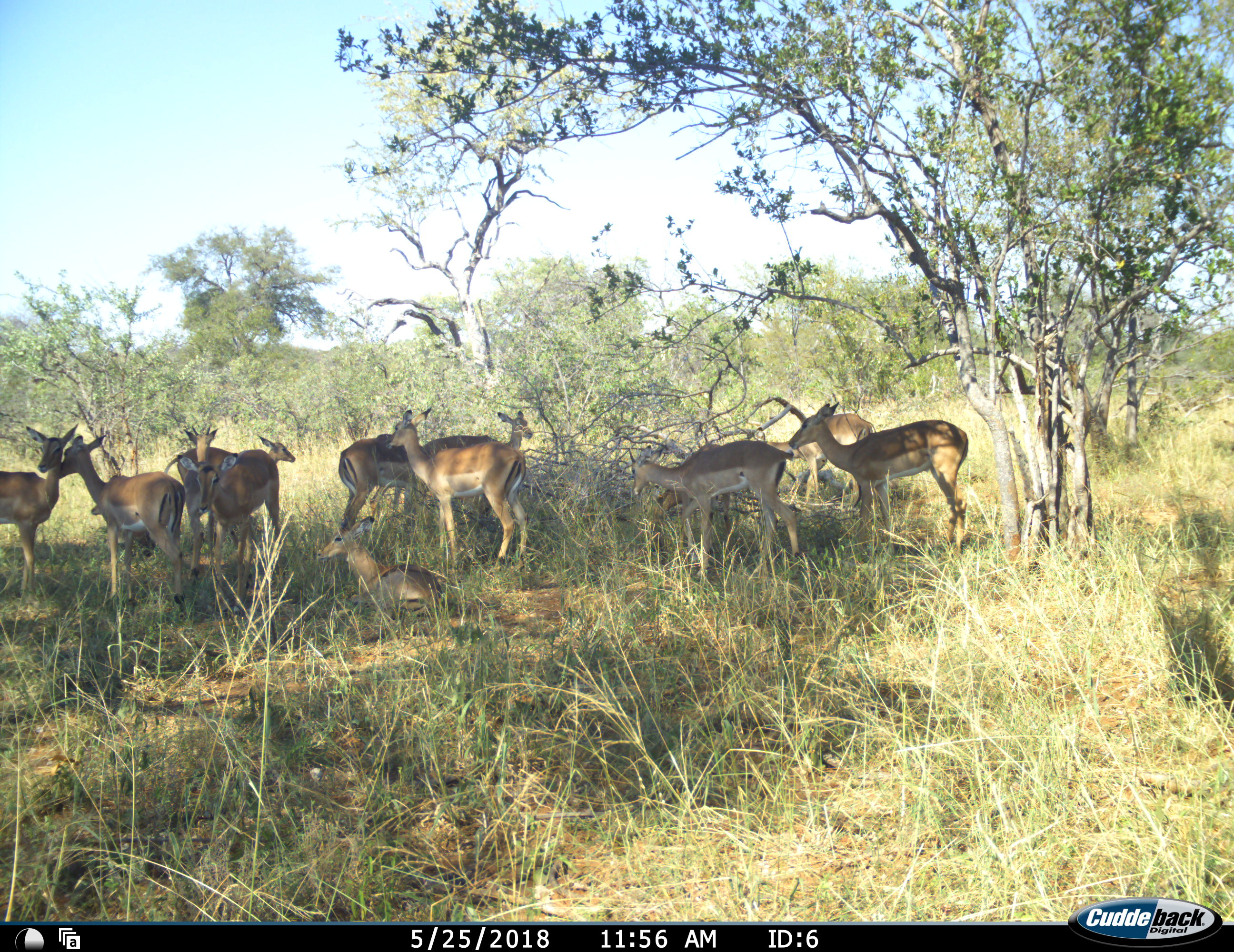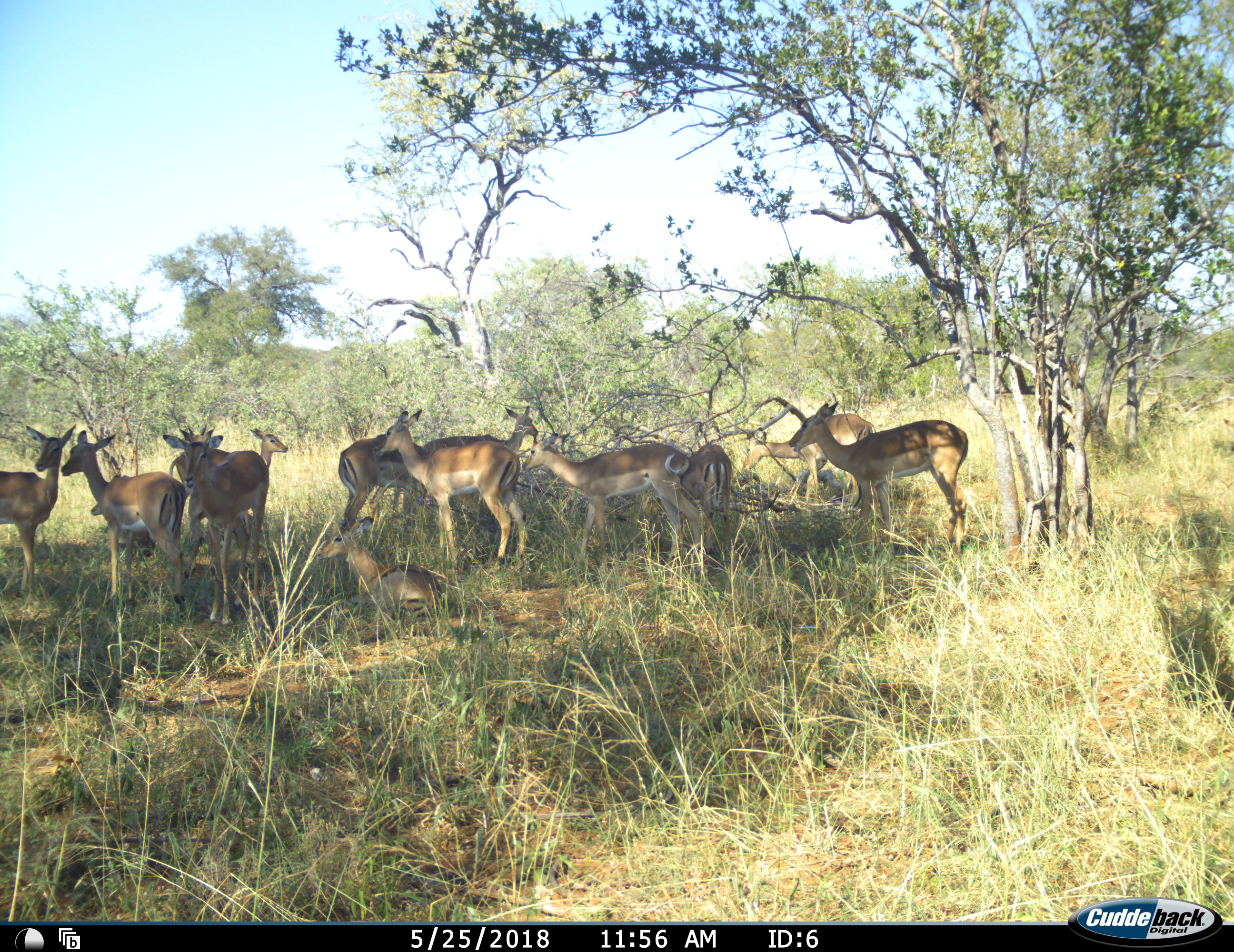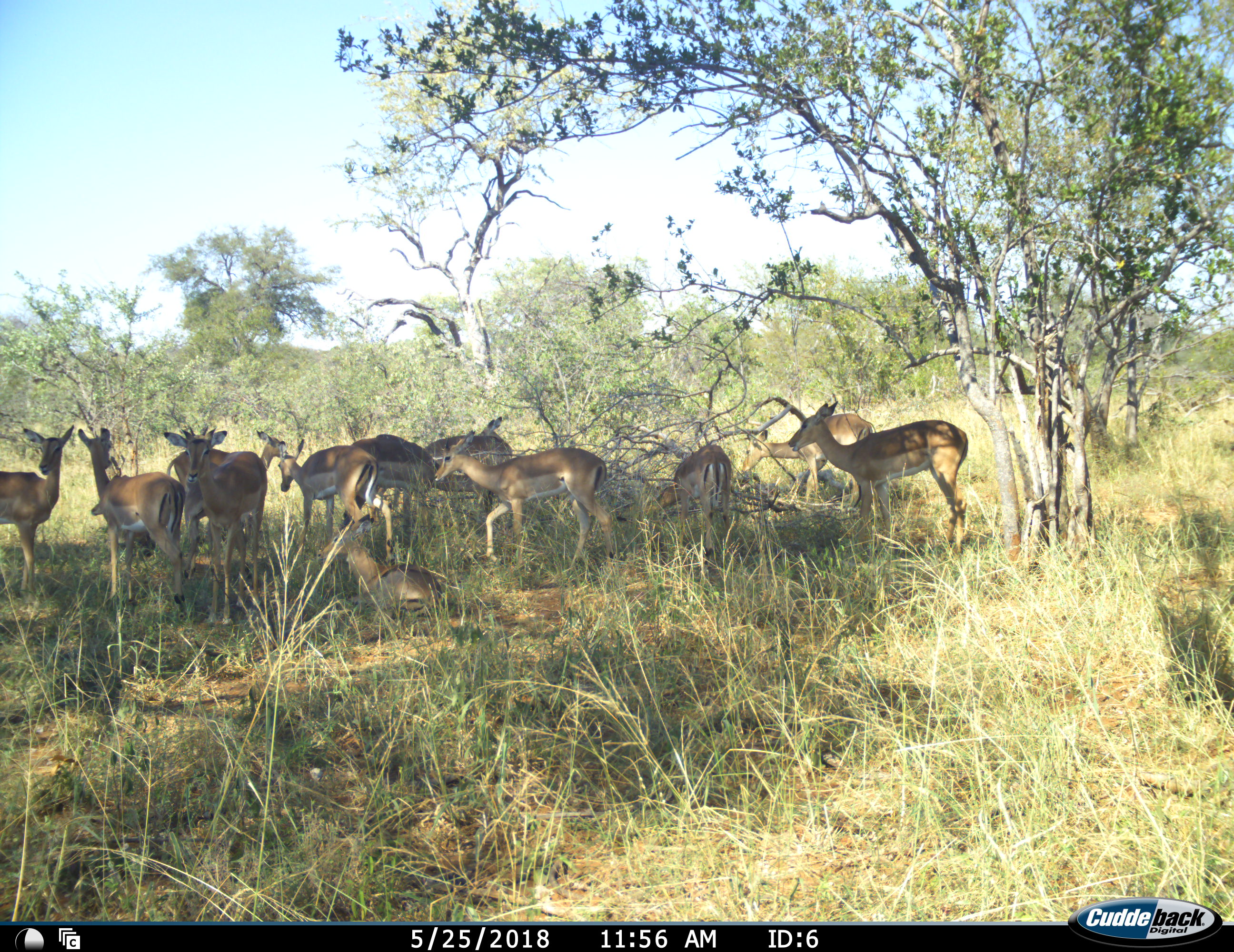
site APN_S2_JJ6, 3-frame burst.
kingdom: Animalia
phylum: Chordata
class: Mammalia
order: Artiodactyla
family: Bovidae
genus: Aepyceros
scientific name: Aepyceros melampus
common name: impala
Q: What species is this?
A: Impala (Aepyceros melampus).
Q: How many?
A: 11-50.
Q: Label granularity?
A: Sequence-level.